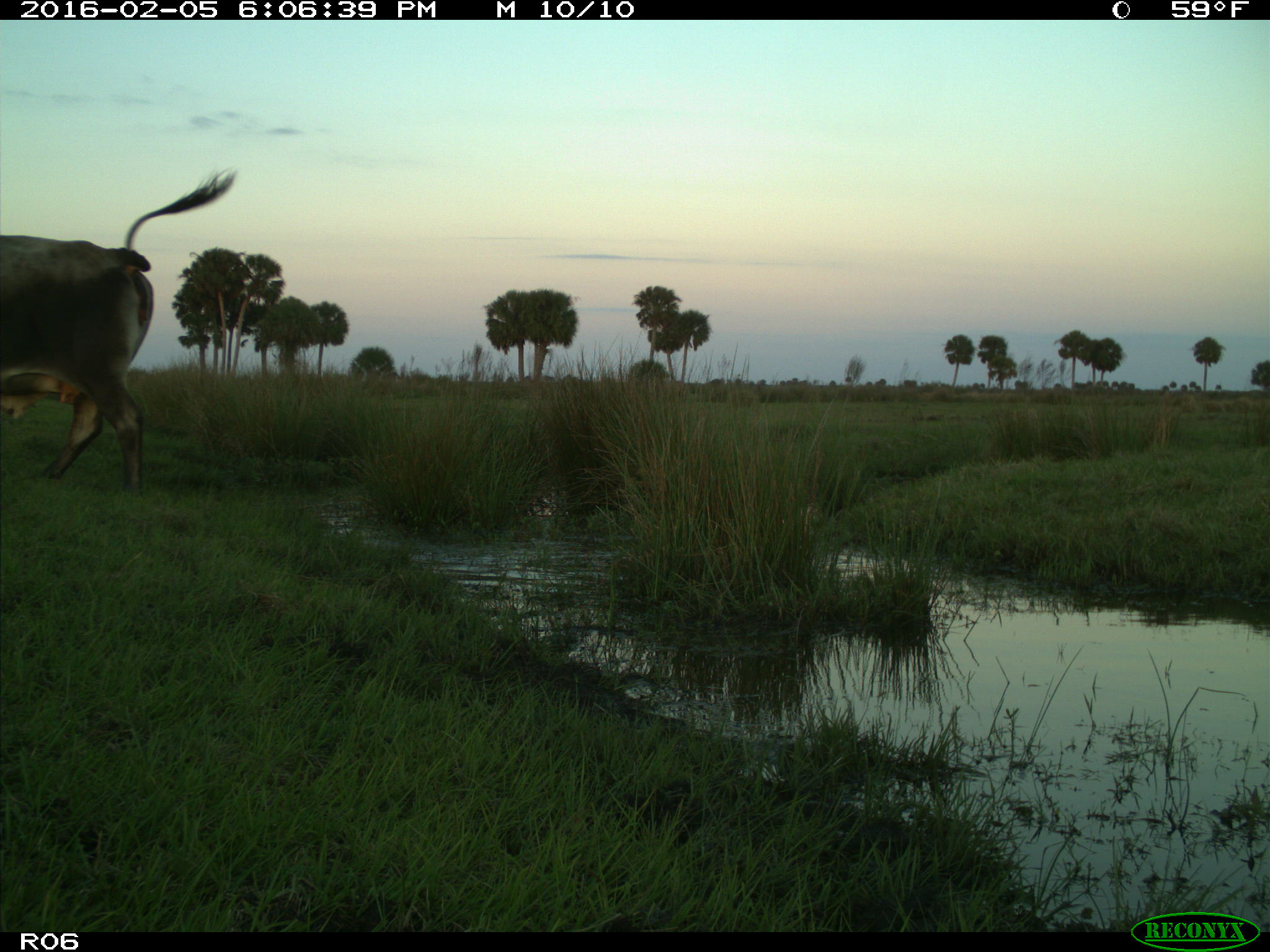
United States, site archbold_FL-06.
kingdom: Animalia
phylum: Chordata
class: Mammalia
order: Artiodactyla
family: Bovidae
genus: Bos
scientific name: Bos taurus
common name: domestic cow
Bos taurus (domestic cow).